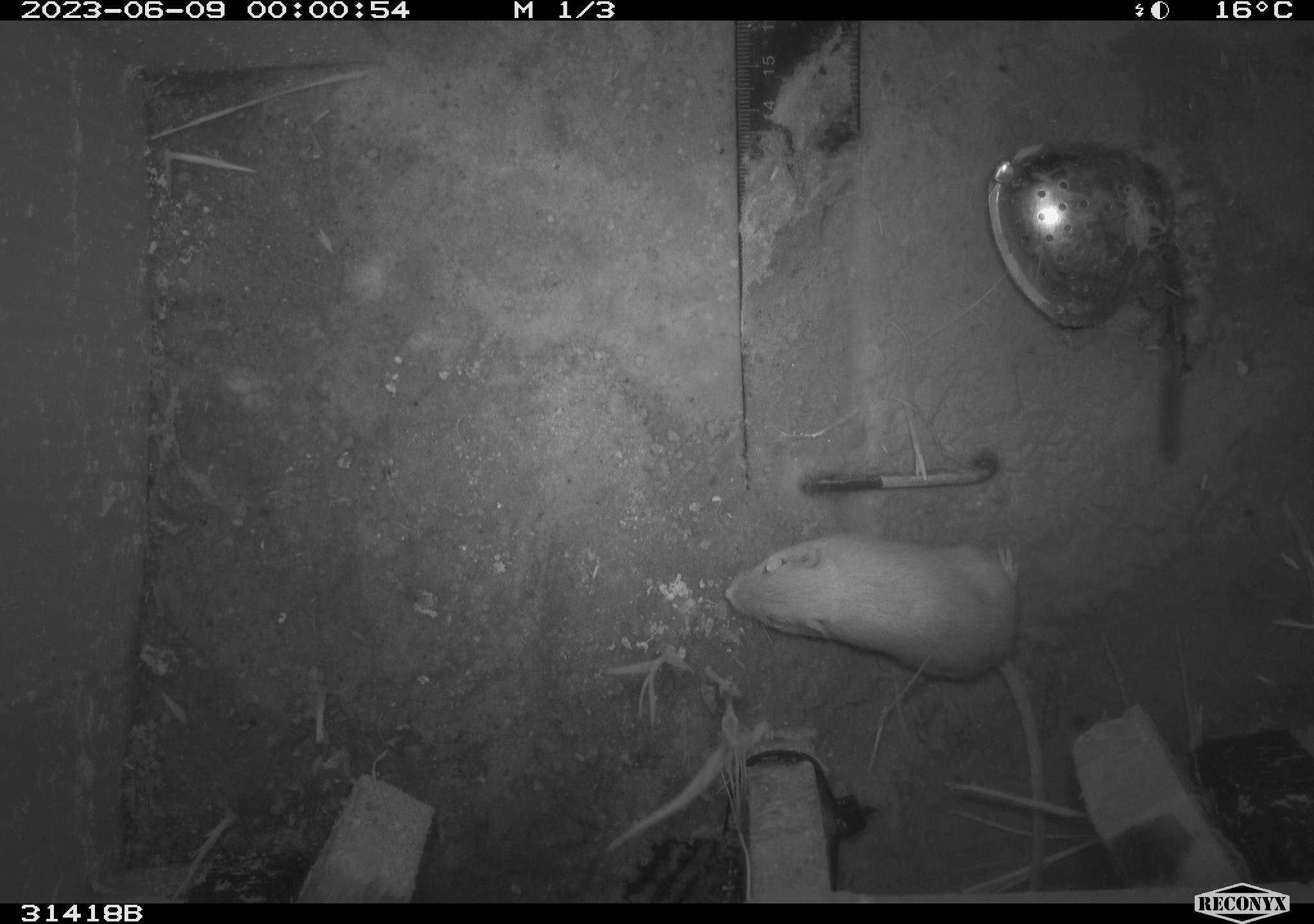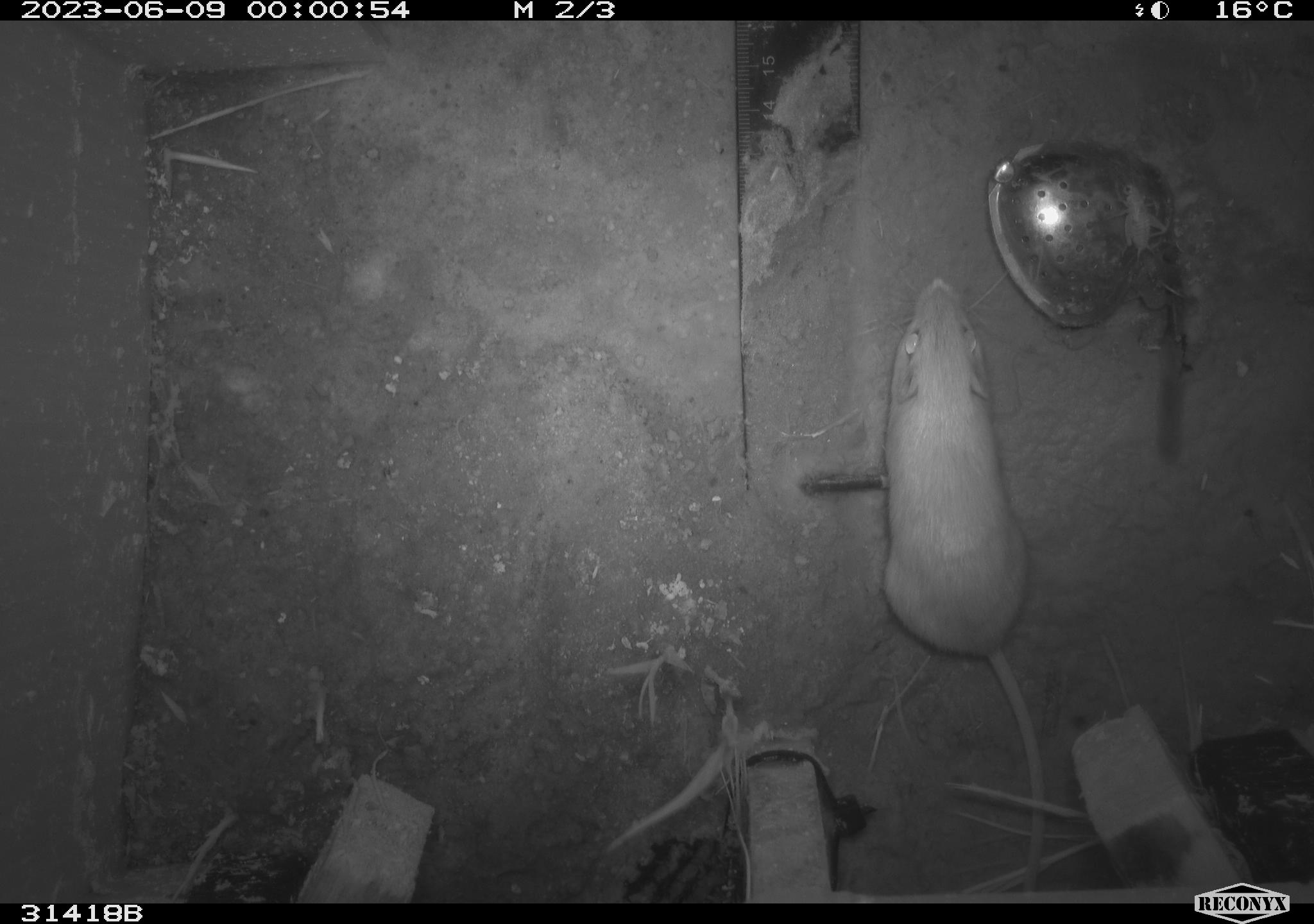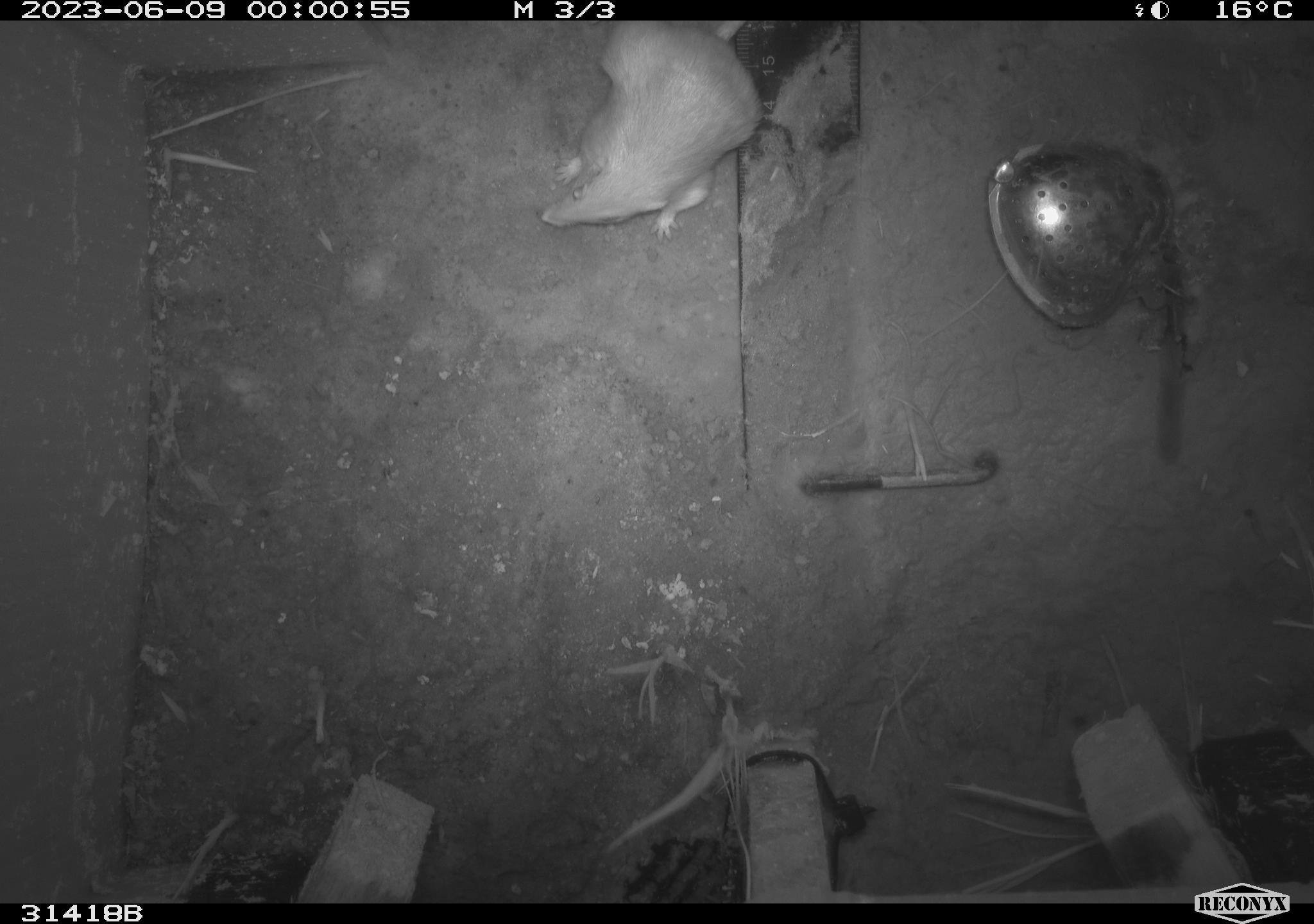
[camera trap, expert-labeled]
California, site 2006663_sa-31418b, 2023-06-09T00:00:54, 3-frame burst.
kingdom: Animalia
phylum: Chordata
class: Mammalia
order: Rodentia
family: Heteromyidae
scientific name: Heteromyidae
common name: kangaroo rats and pocket mice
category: heteromyidae family